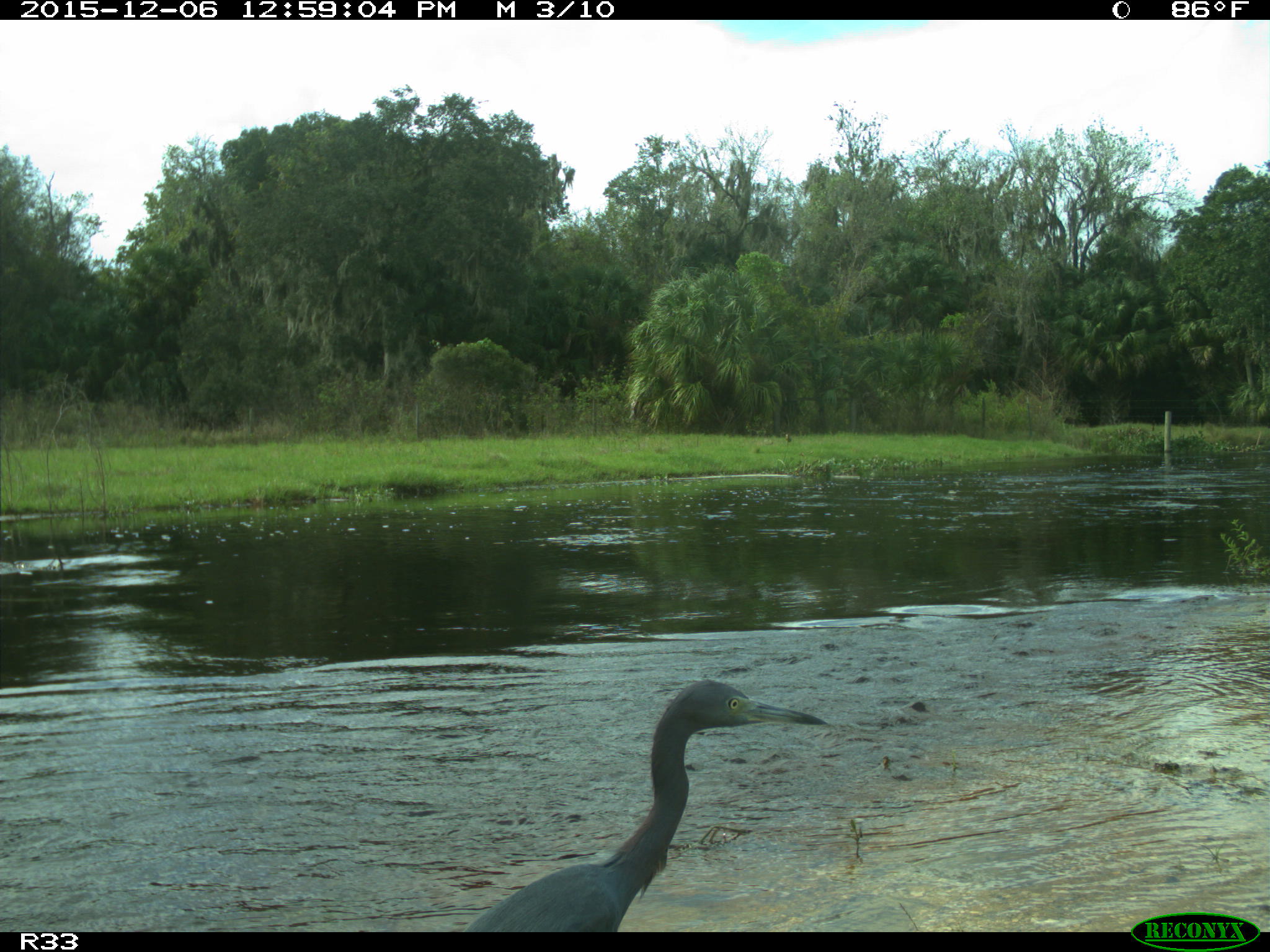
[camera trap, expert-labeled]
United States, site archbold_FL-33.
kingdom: Animalia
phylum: Chordata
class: Aves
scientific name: Aves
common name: birds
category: unidentified bird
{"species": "unidentified bird (birds) (Aves)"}